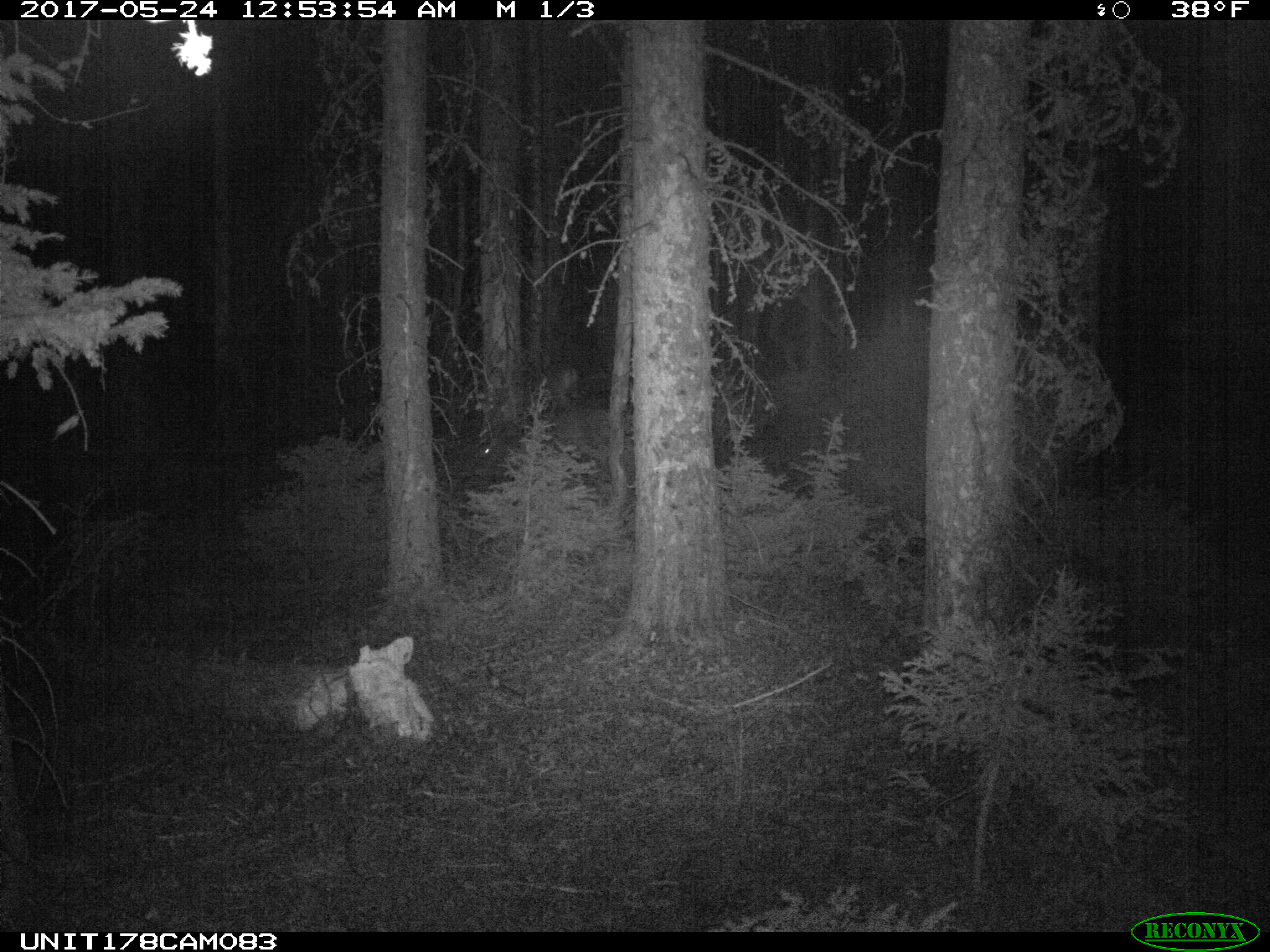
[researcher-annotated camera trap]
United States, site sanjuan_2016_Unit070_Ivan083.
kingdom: Animalia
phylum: Chordata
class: Mammalia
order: Artiodactyla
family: Cervidae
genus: Odocoileus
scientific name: Odocoileus hemionus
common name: mule deer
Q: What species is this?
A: Odocoileus hemionus (mule deer).